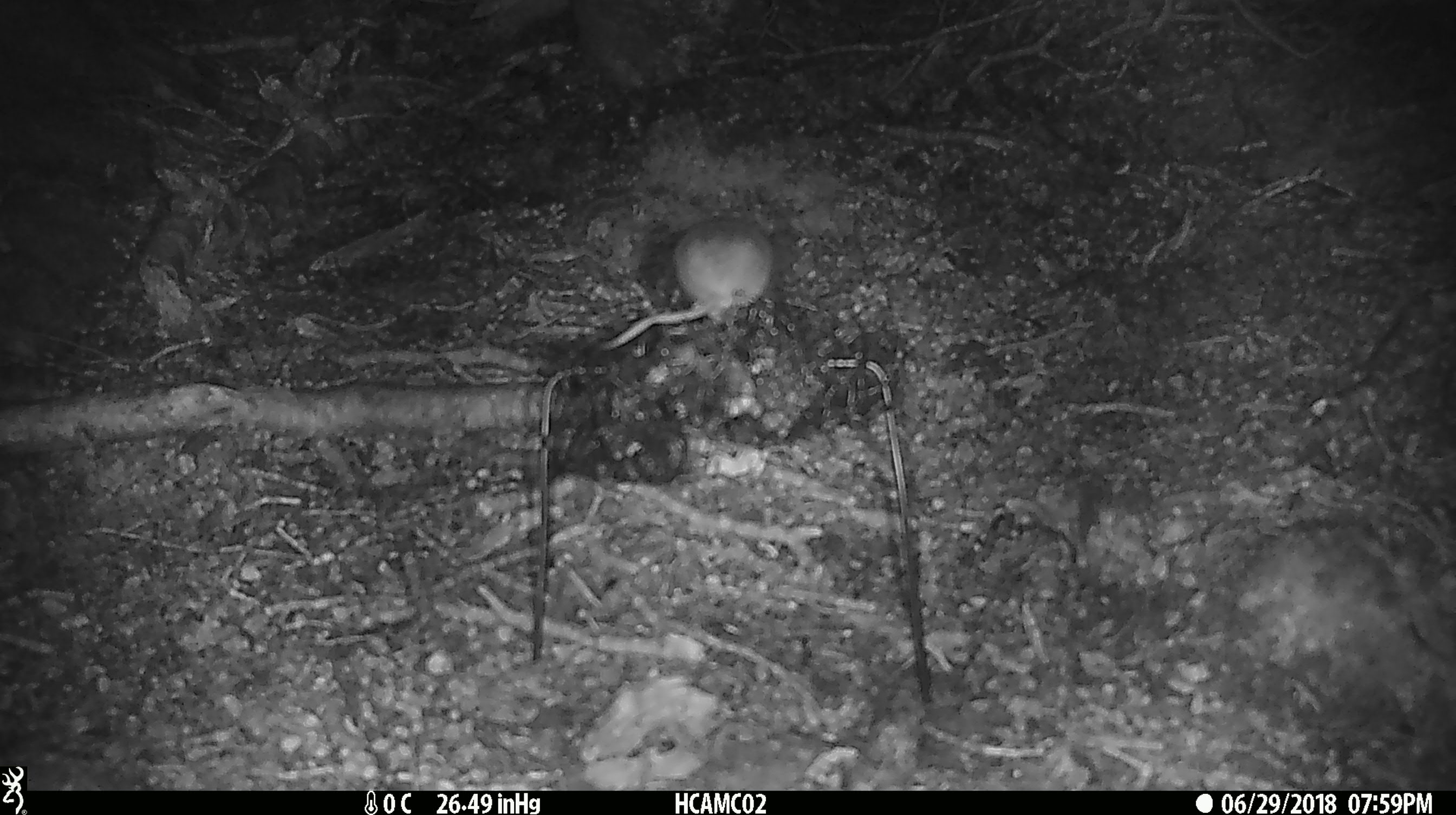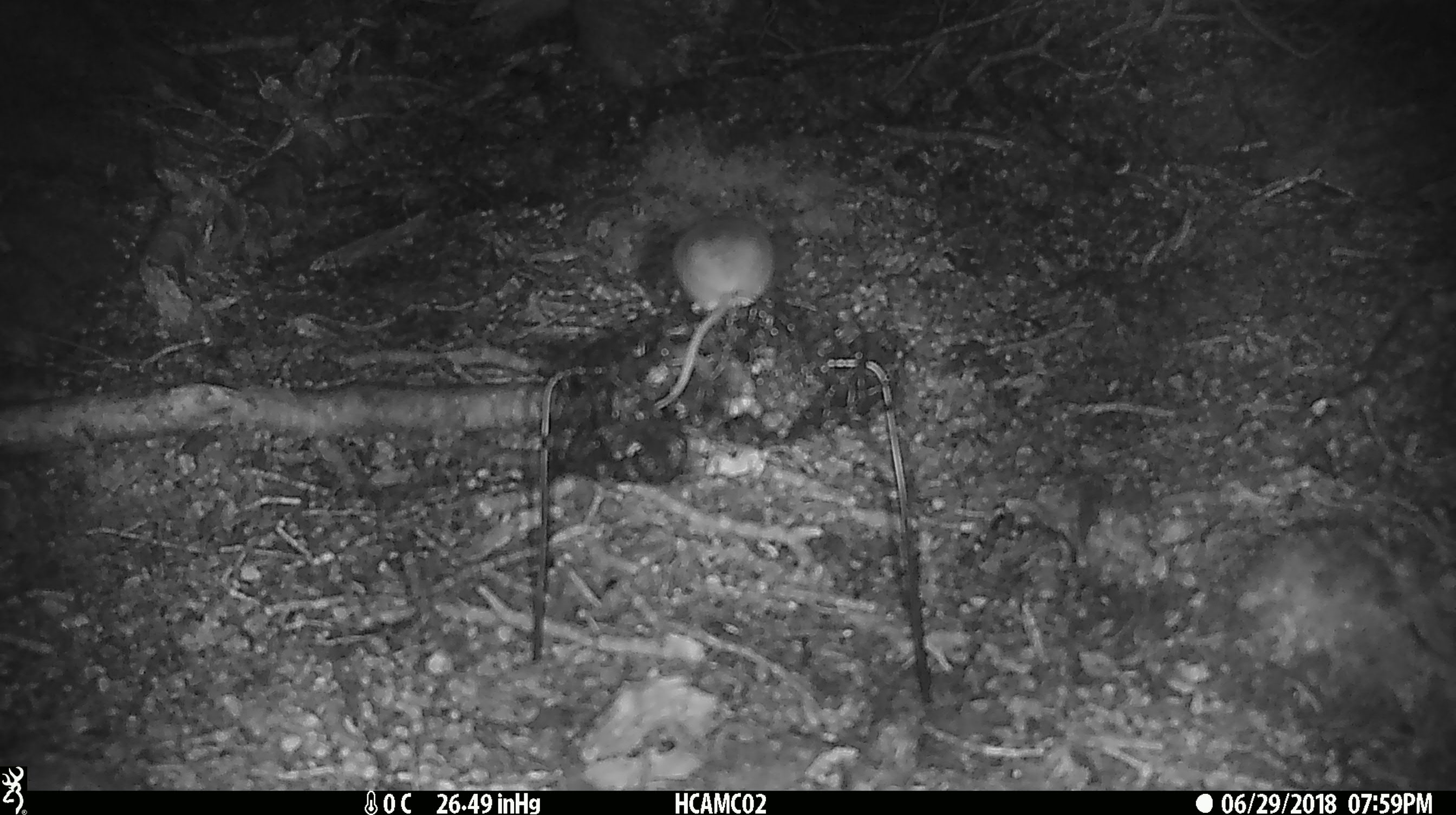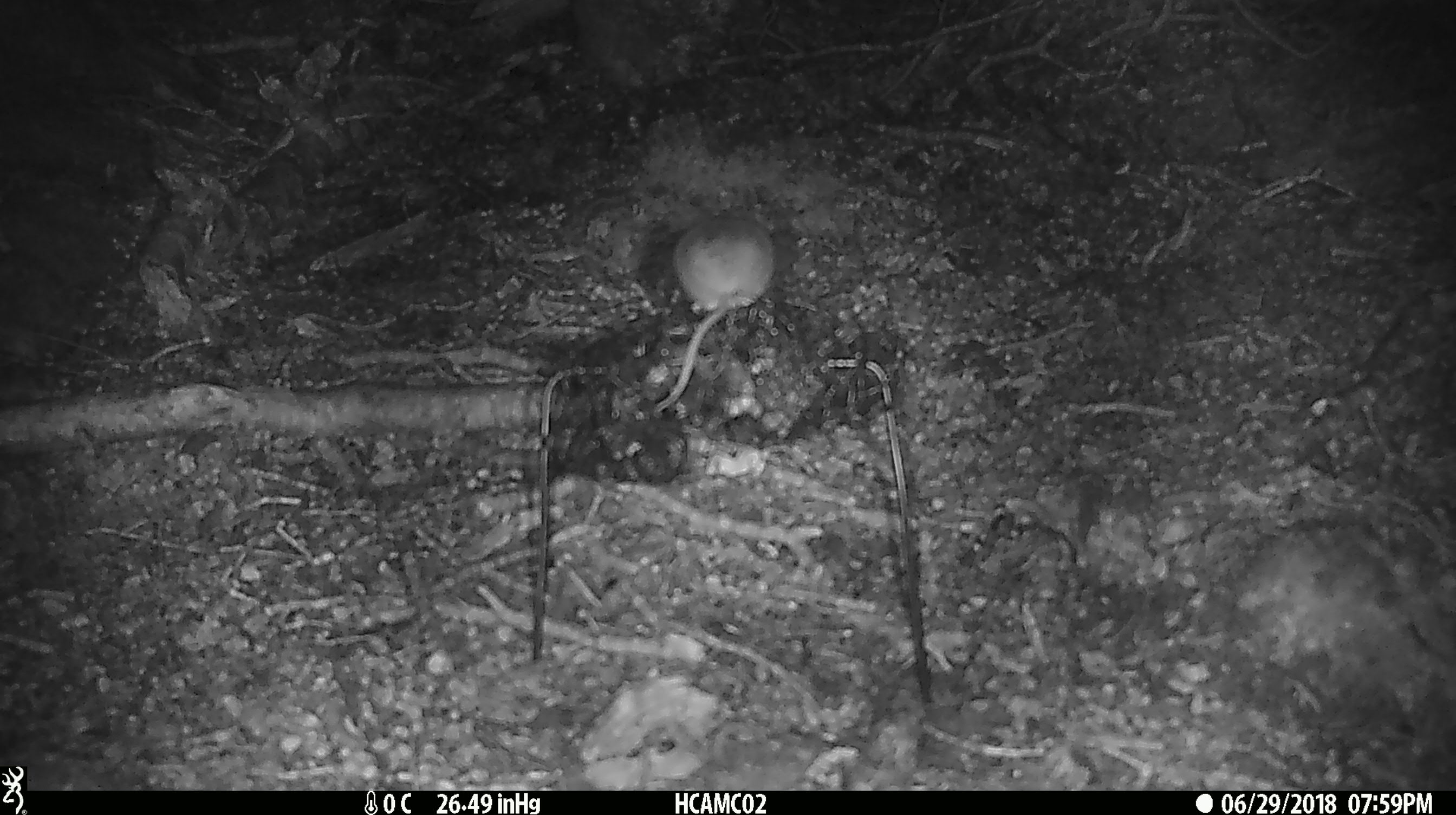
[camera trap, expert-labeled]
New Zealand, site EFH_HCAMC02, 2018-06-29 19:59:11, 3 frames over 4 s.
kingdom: Animalia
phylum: Chordata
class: Mammalia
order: Rodentia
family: Muridae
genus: Mus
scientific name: Mus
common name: mouse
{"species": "mouse (Mus)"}